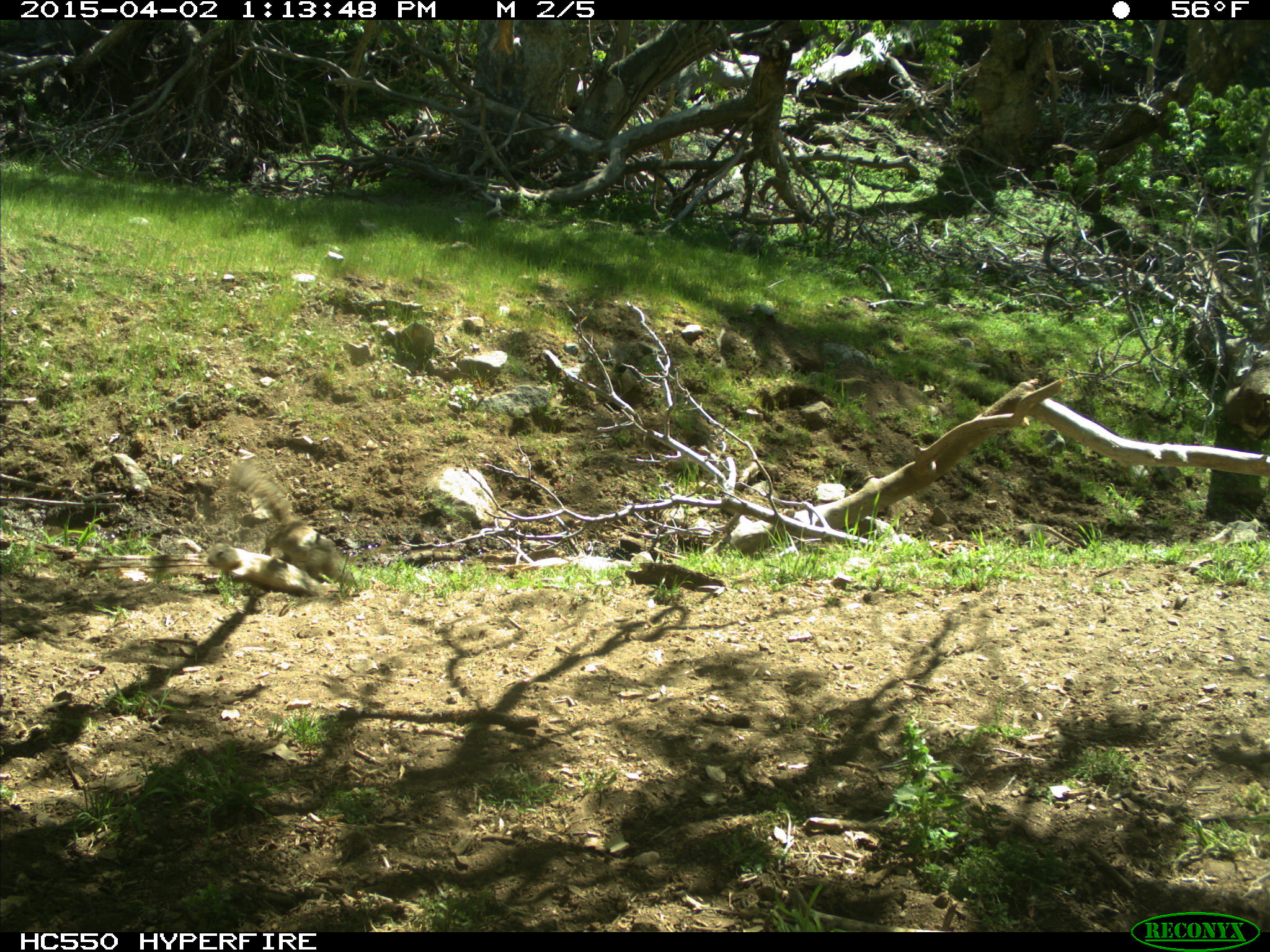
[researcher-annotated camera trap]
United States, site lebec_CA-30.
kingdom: Animalia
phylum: Chordata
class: Mammalia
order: Rodentia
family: Sciuridae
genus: Otospermophilus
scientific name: Otospermophilus beecheyi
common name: california ground squirrel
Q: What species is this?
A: Otospermophilus beecheyi (california ground squirrel).